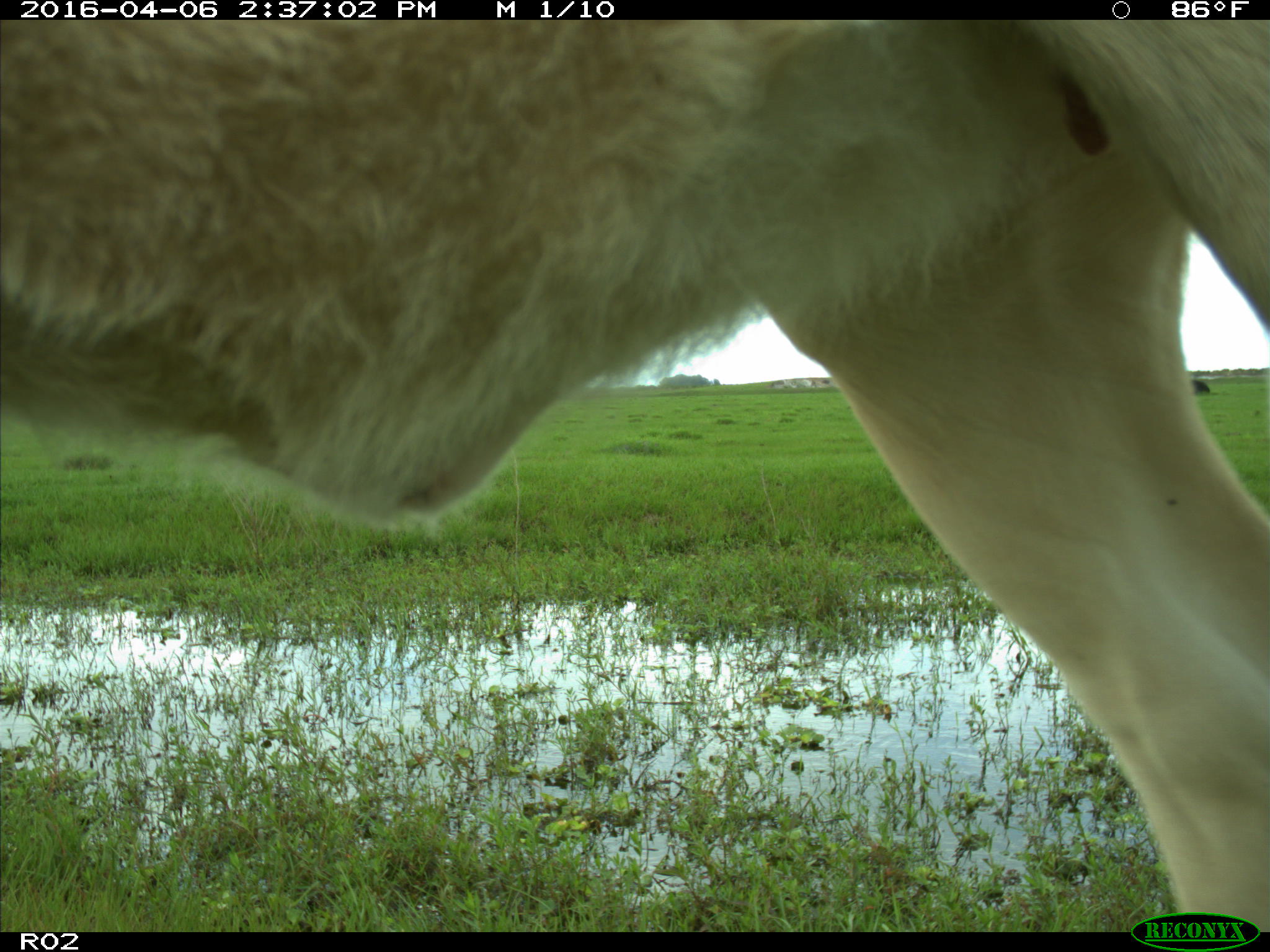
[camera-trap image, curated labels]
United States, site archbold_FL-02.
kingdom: Animalia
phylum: Chordata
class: Mammalia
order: Artiodactyla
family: Bovidae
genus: Bos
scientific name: Bos taurus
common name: domestic cow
Bos taurus (domestic cow).